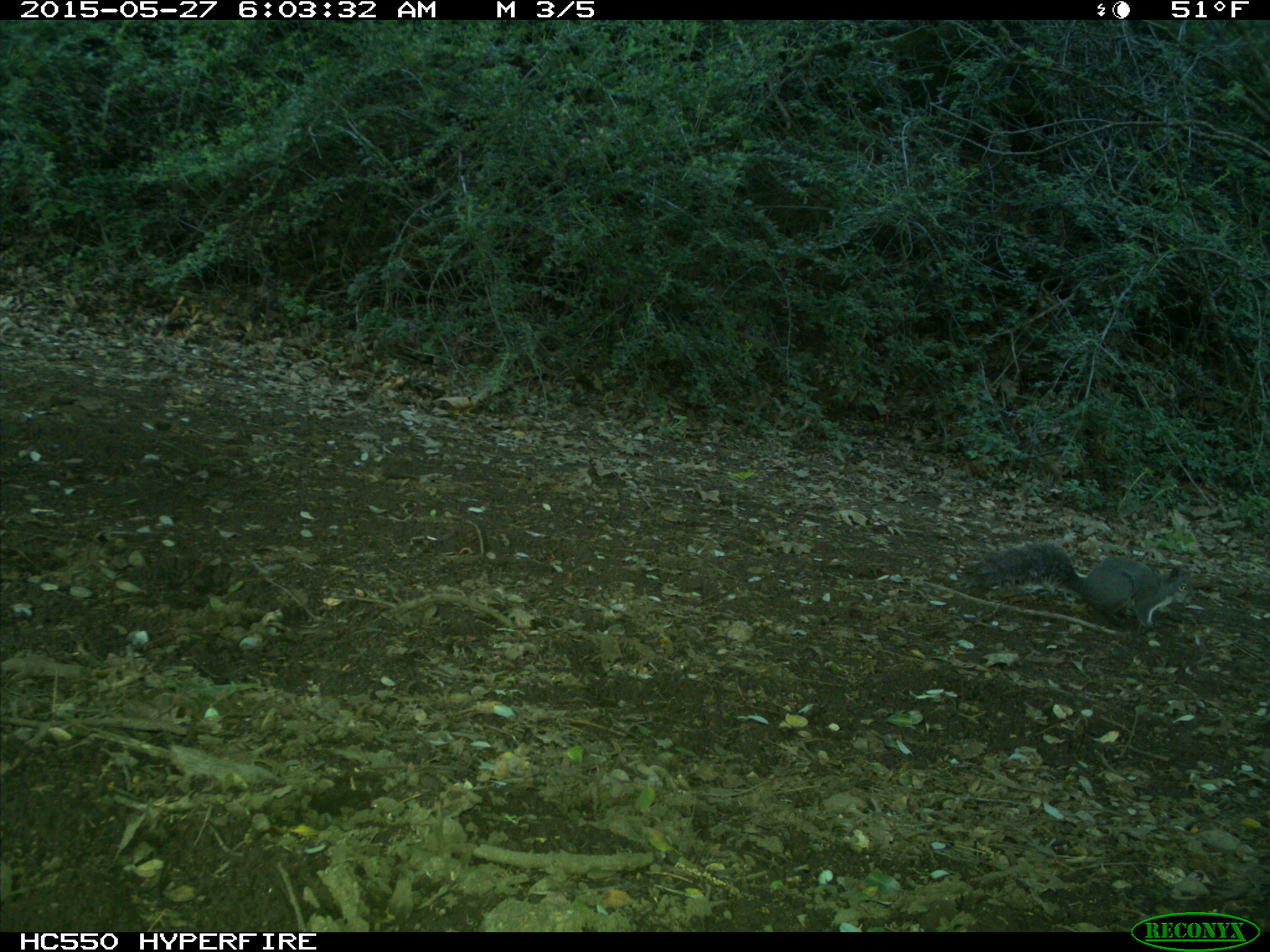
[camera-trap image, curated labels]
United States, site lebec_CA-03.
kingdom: Animalia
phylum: Chordata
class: Mammalia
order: Rodentia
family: Sciuridae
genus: Sciurus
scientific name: Sciurus carolinensis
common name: eastern gray squirrel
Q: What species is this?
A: Sciurus carolinensis (eastern gray squirrel).